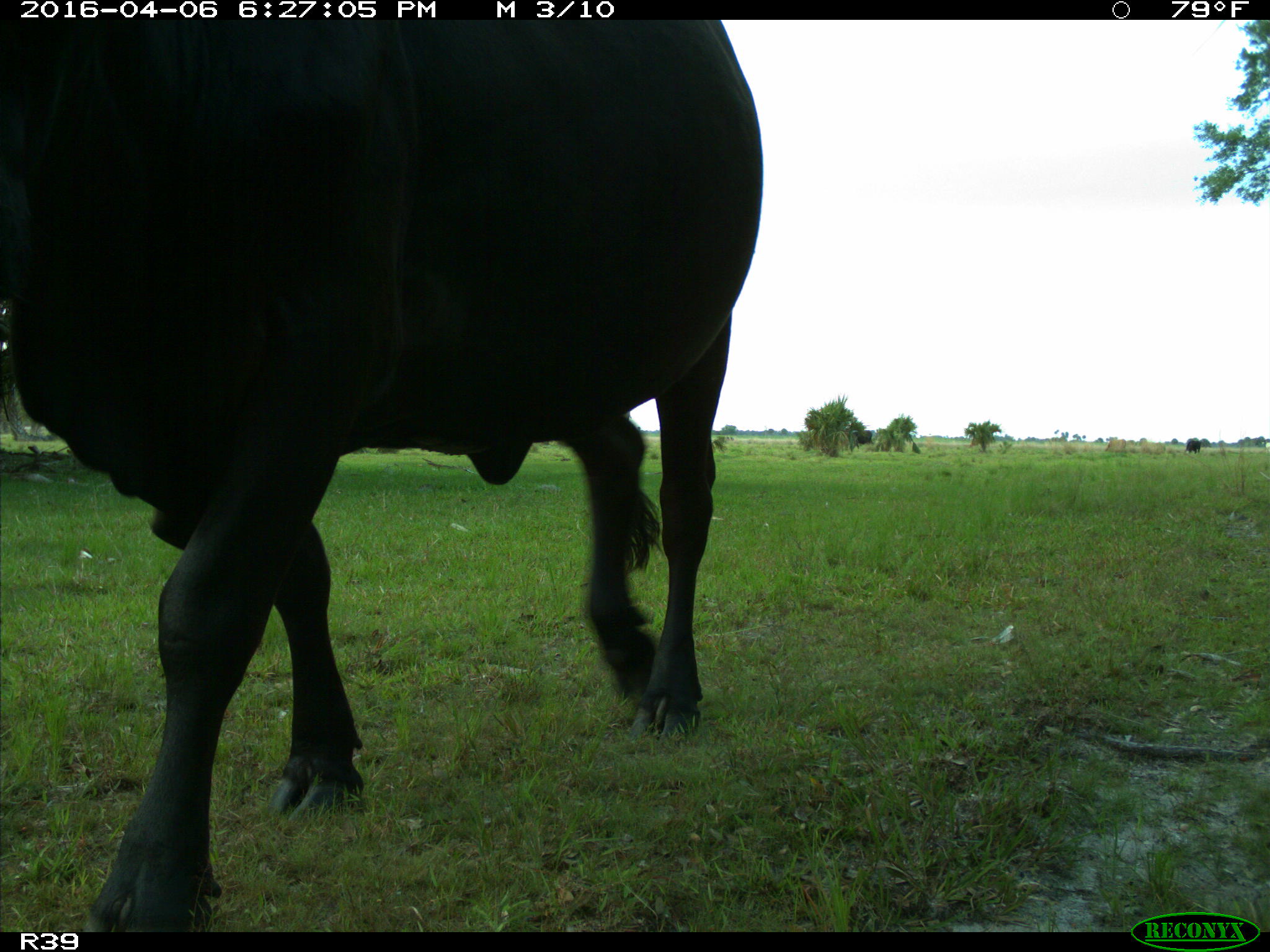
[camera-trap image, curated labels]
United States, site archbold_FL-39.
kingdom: Animalia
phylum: Chordata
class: Mammalia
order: Artiodactyla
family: Bovidae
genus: Bos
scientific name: Bos taurus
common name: domestic cow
Bos taurus (domestic cow).